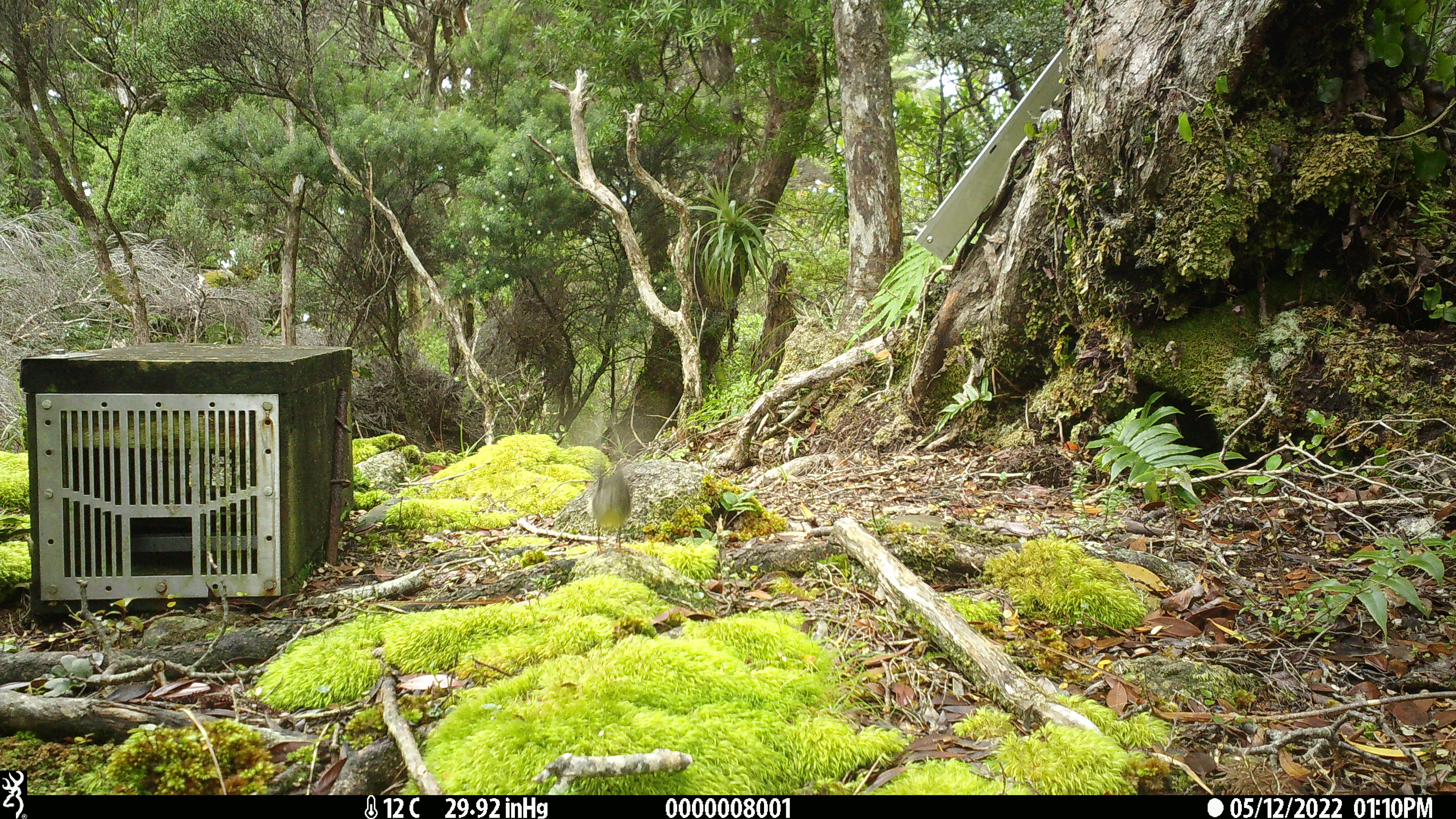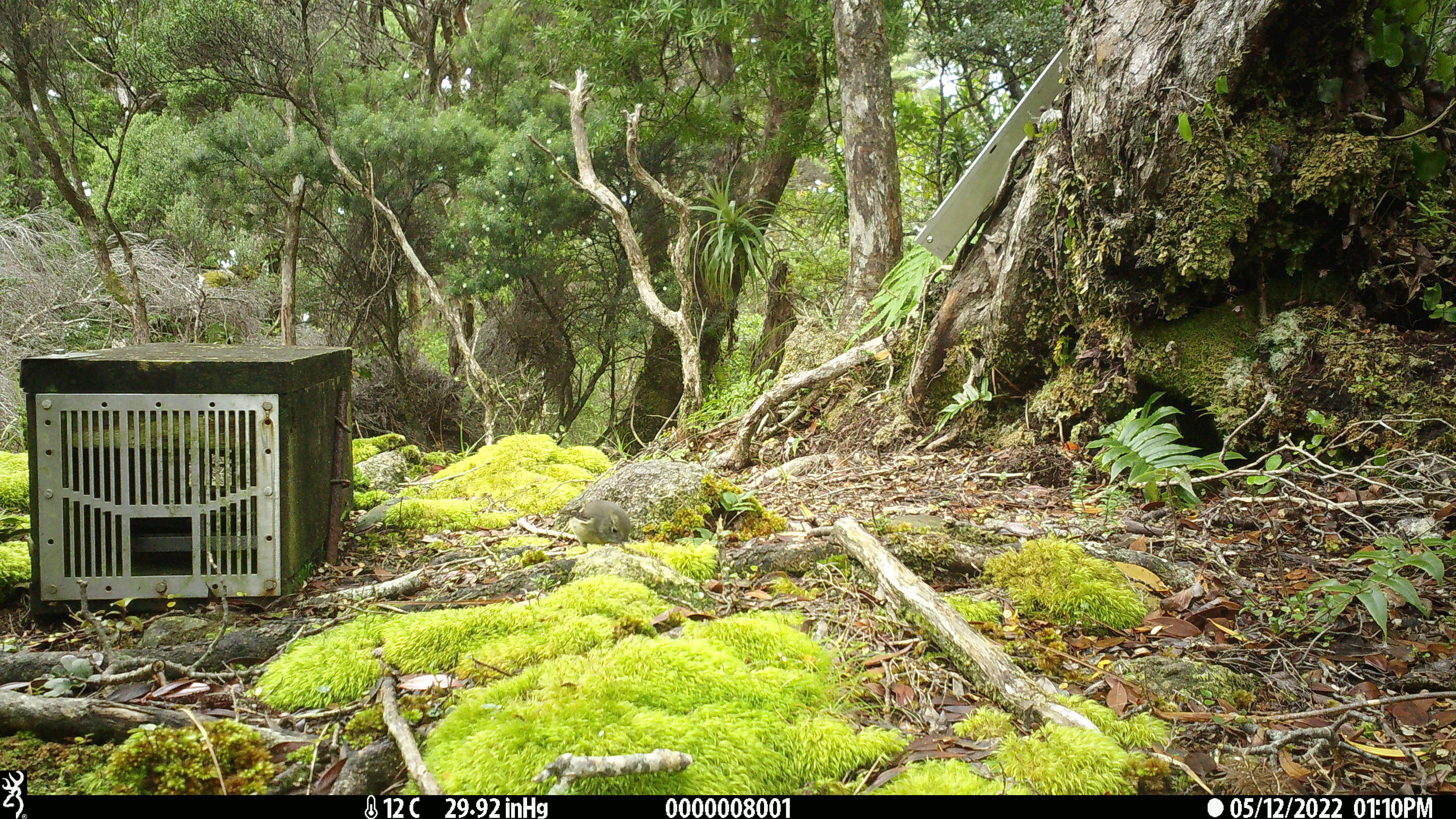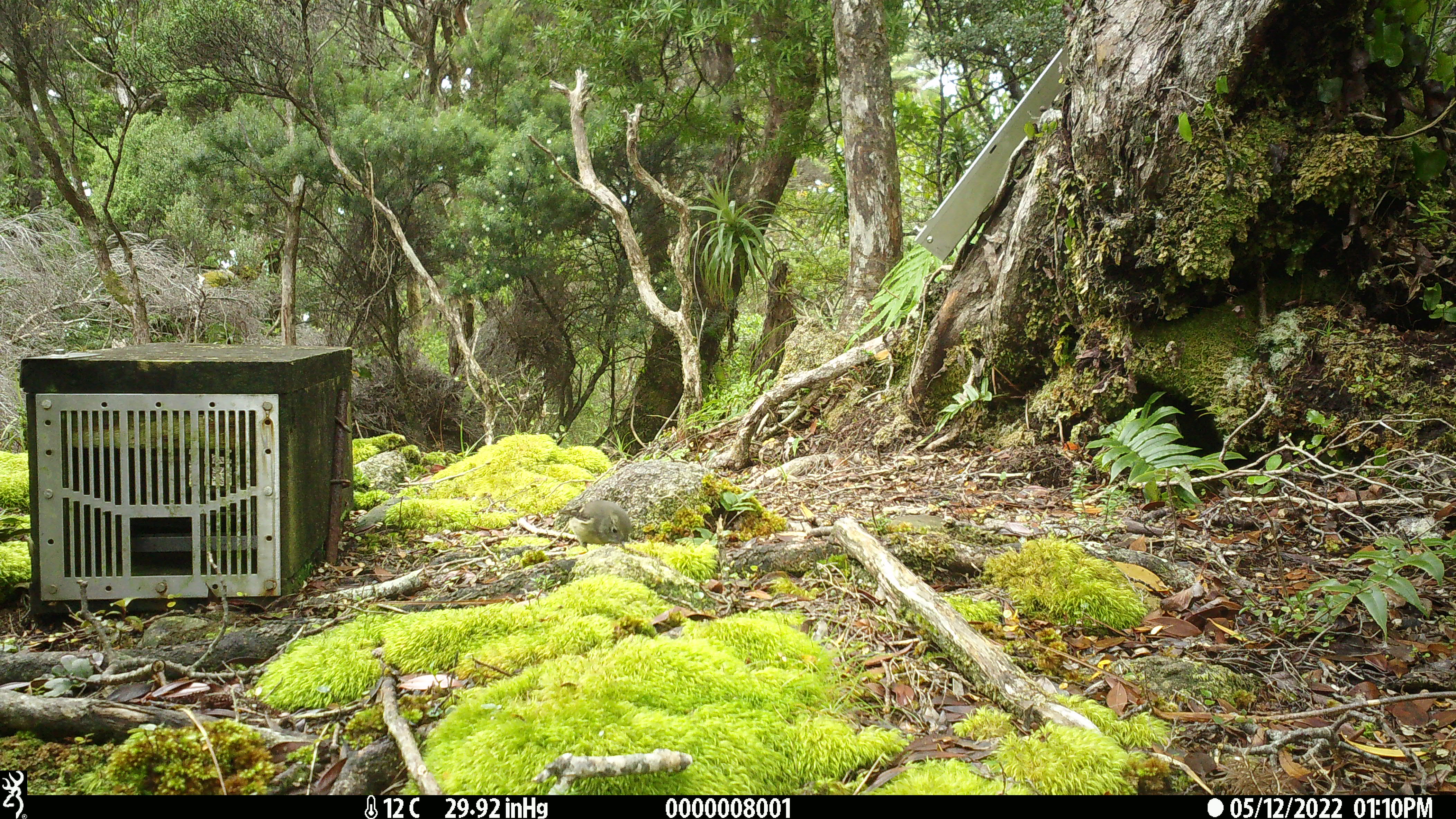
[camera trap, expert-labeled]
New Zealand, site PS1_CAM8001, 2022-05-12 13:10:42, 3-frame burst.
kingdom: Animalia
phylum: Chordata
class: Aves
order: Passeriformes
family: Petroicidae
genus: Petroica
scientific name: Petroica macrocephala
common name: tomtit